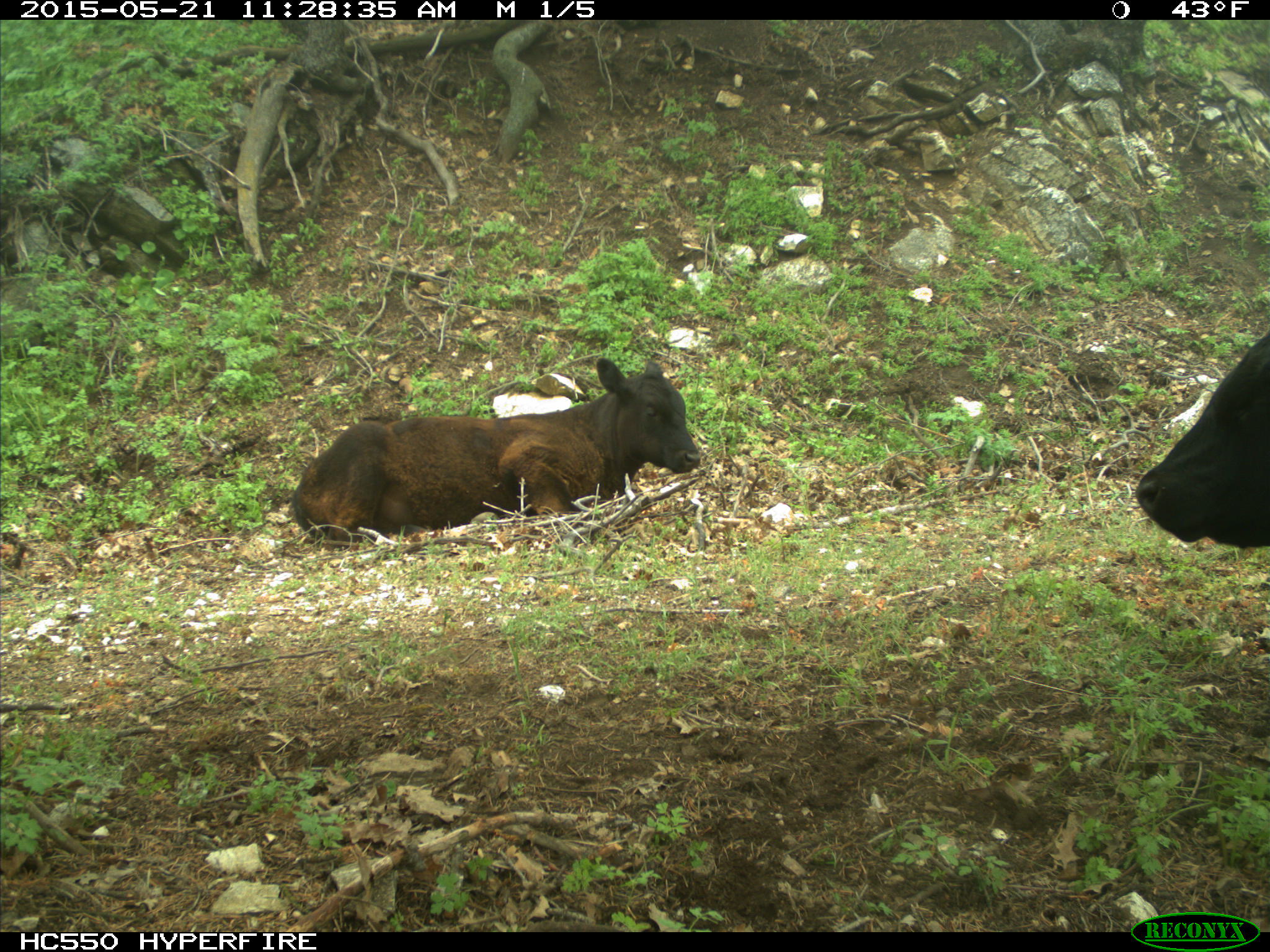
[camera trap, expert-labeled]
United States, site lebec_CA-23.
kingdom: Animalia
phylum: Chordata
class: Mammalia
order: Artiodactyla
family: Bovidae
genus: Bos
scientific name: Bos taurus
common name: domestic cow